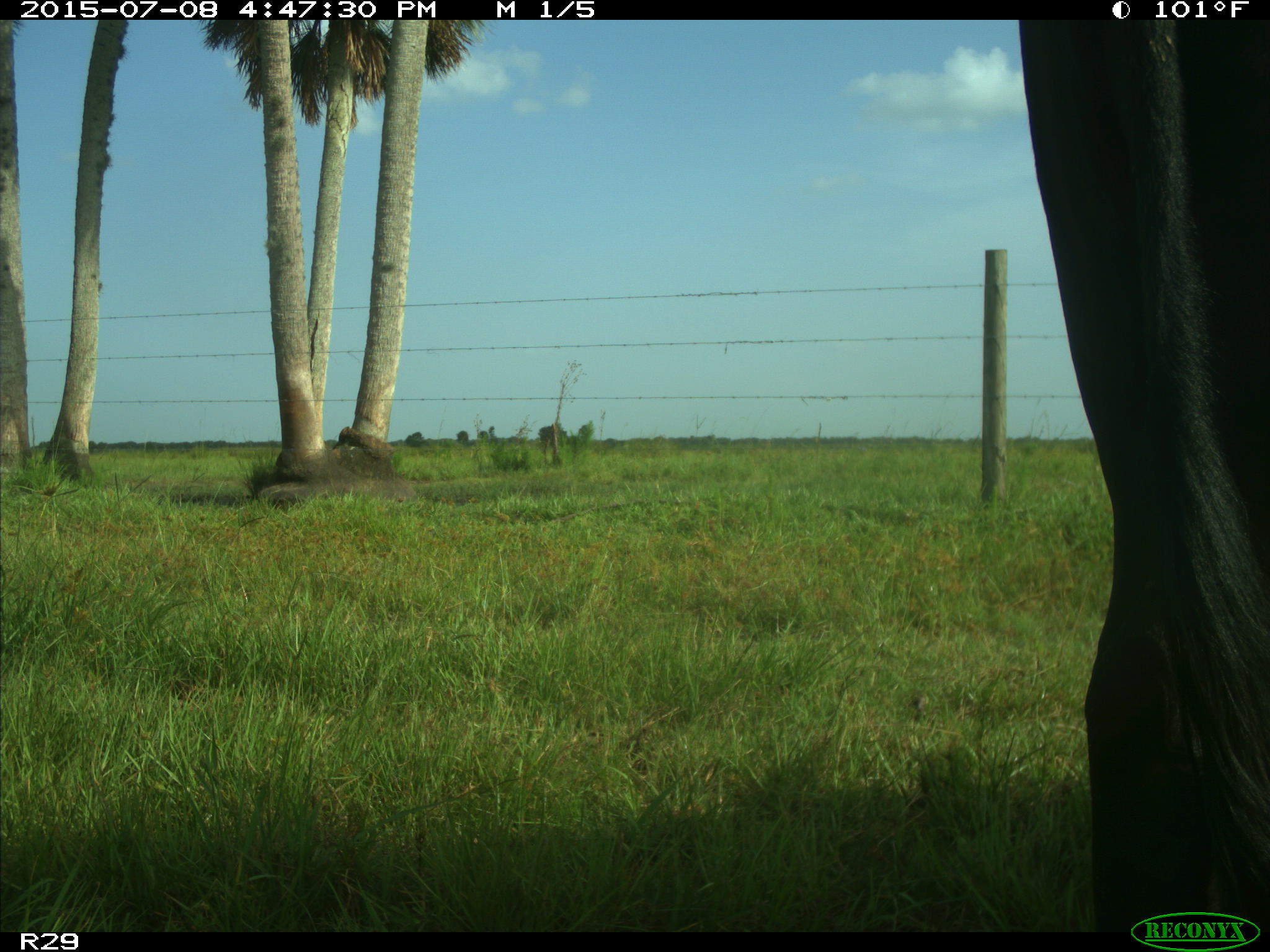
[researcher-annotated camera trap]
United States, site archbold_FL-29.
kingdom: Animalia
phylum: Chordata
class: Mammalia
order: Artiodactyla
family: Bovidae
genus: Bos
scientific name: Bos taurus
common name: domestic cow